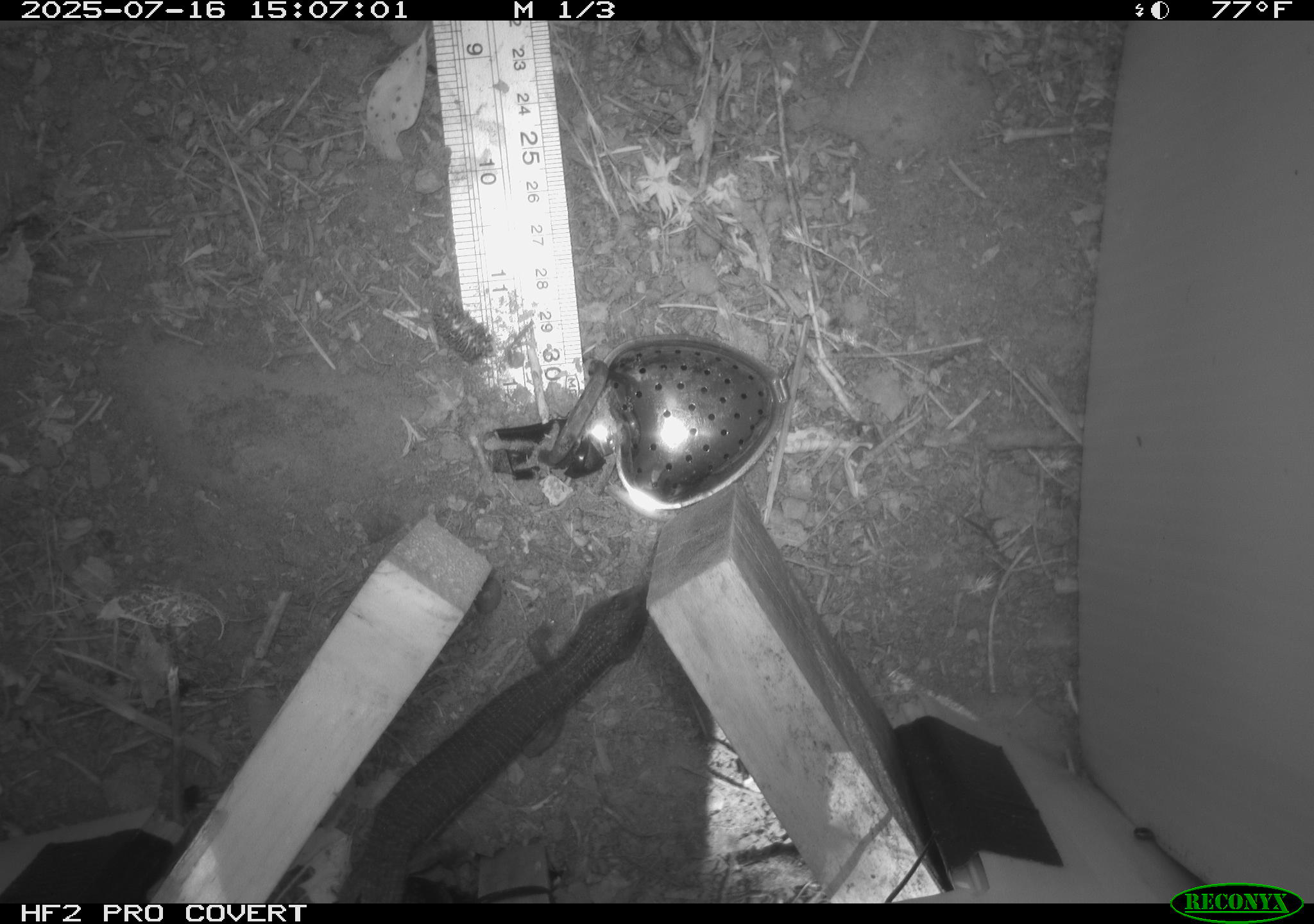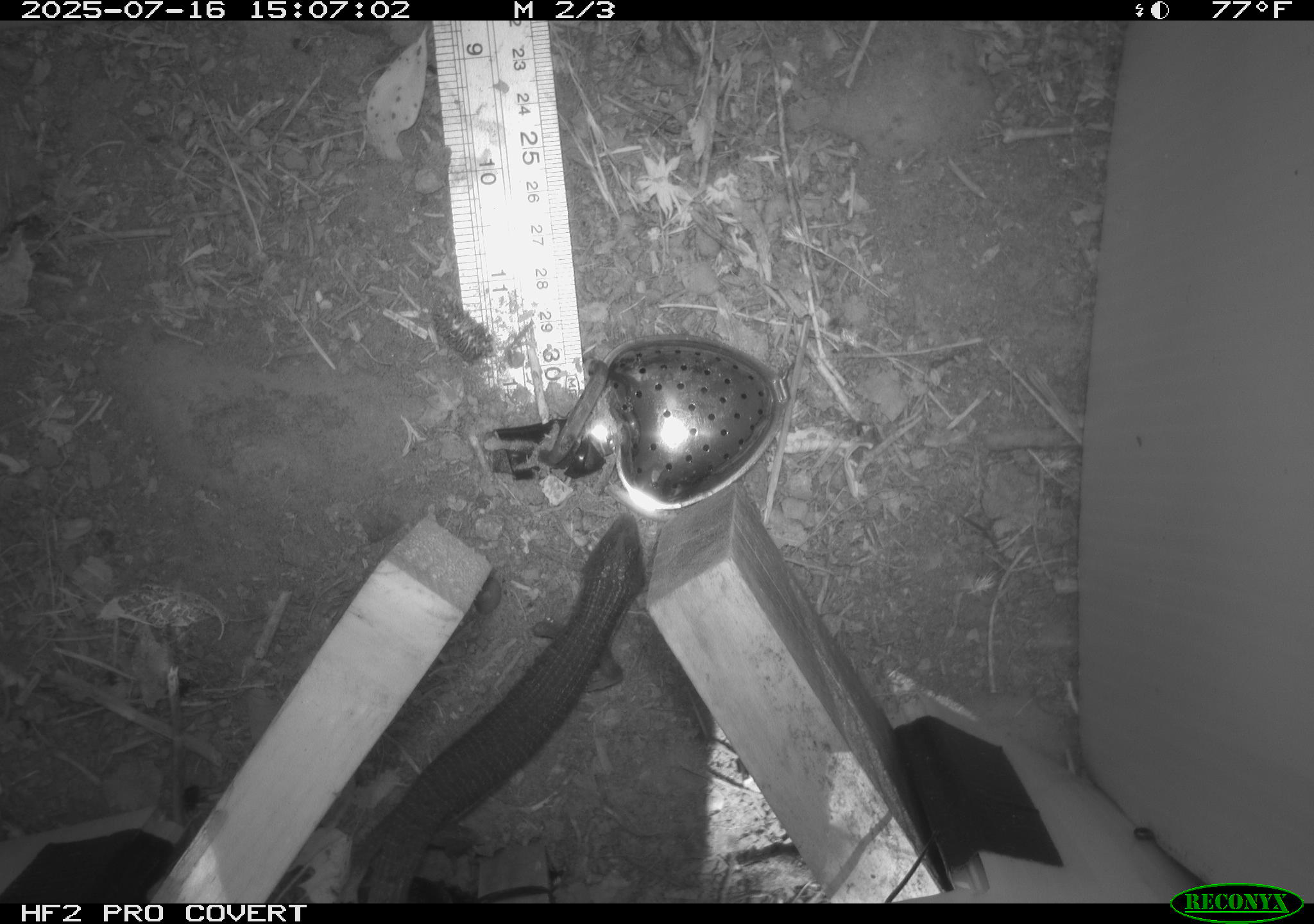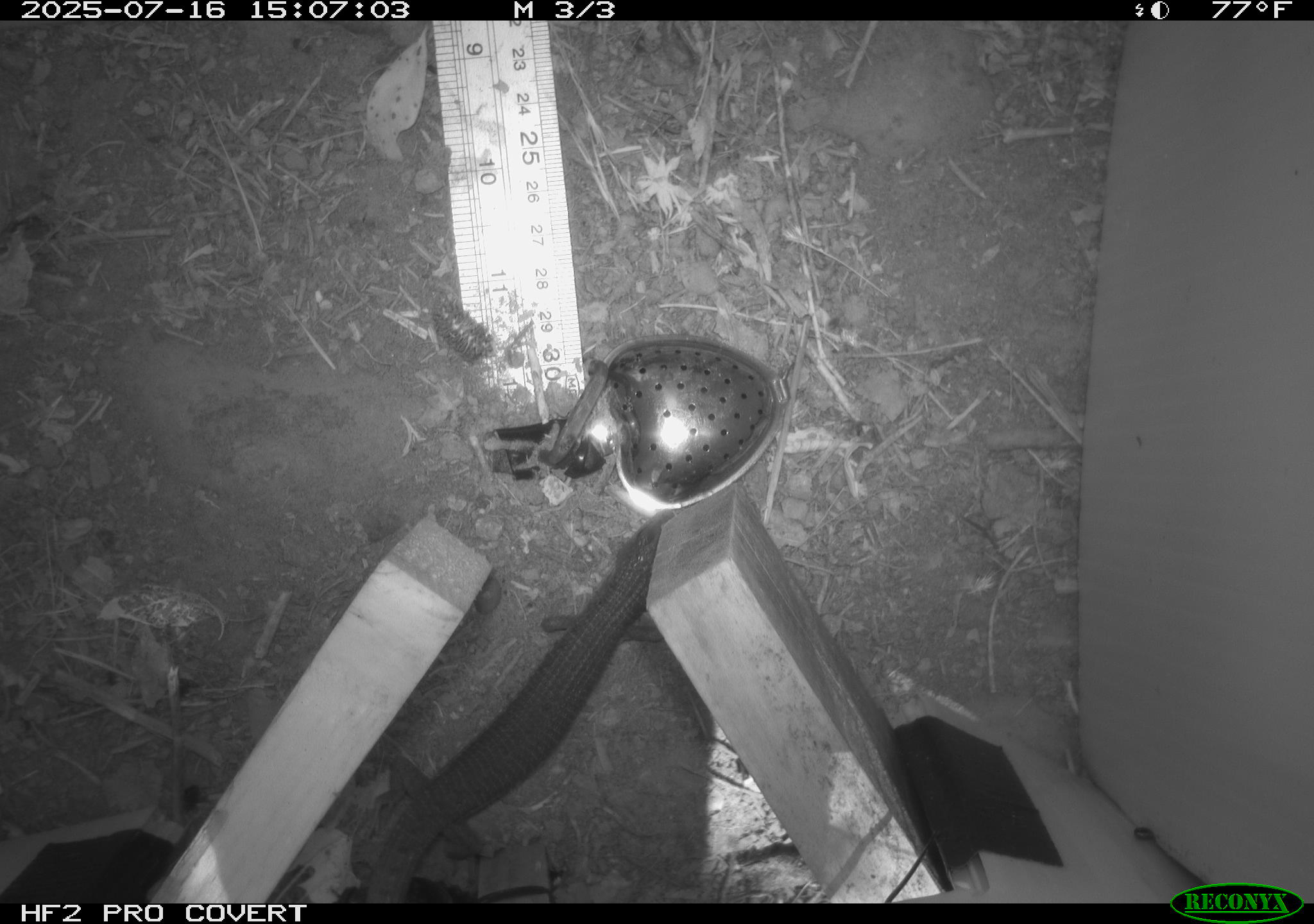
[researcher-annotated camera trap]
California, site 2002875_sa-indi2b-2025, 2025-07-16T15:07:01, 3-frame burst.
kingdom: Animalia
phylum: Chordata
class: Reptilia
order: Squamata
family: Anguidae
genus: Elgaria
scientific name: Elgaria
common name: alligator lizards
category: elgaria species